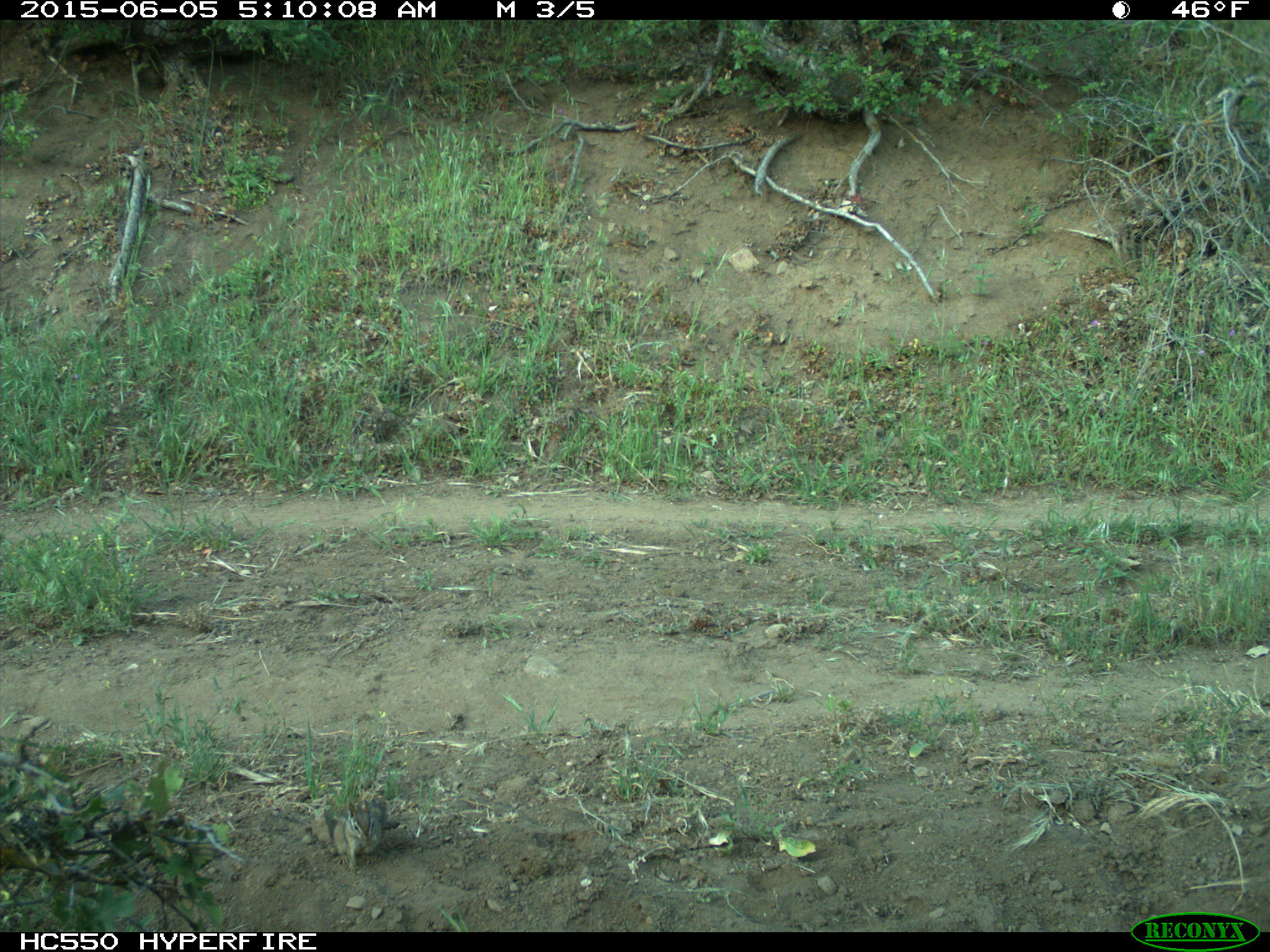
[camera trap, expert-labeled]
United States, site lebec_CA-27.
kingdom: Animalia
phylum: Chordata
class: Mammalia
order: Rodentia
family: Sciuridae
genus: Tamias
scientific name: Tamias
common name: chipmunk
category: unidentified chipmunk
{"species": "unidentified chipmunk (chipmunk) (Tamias)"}